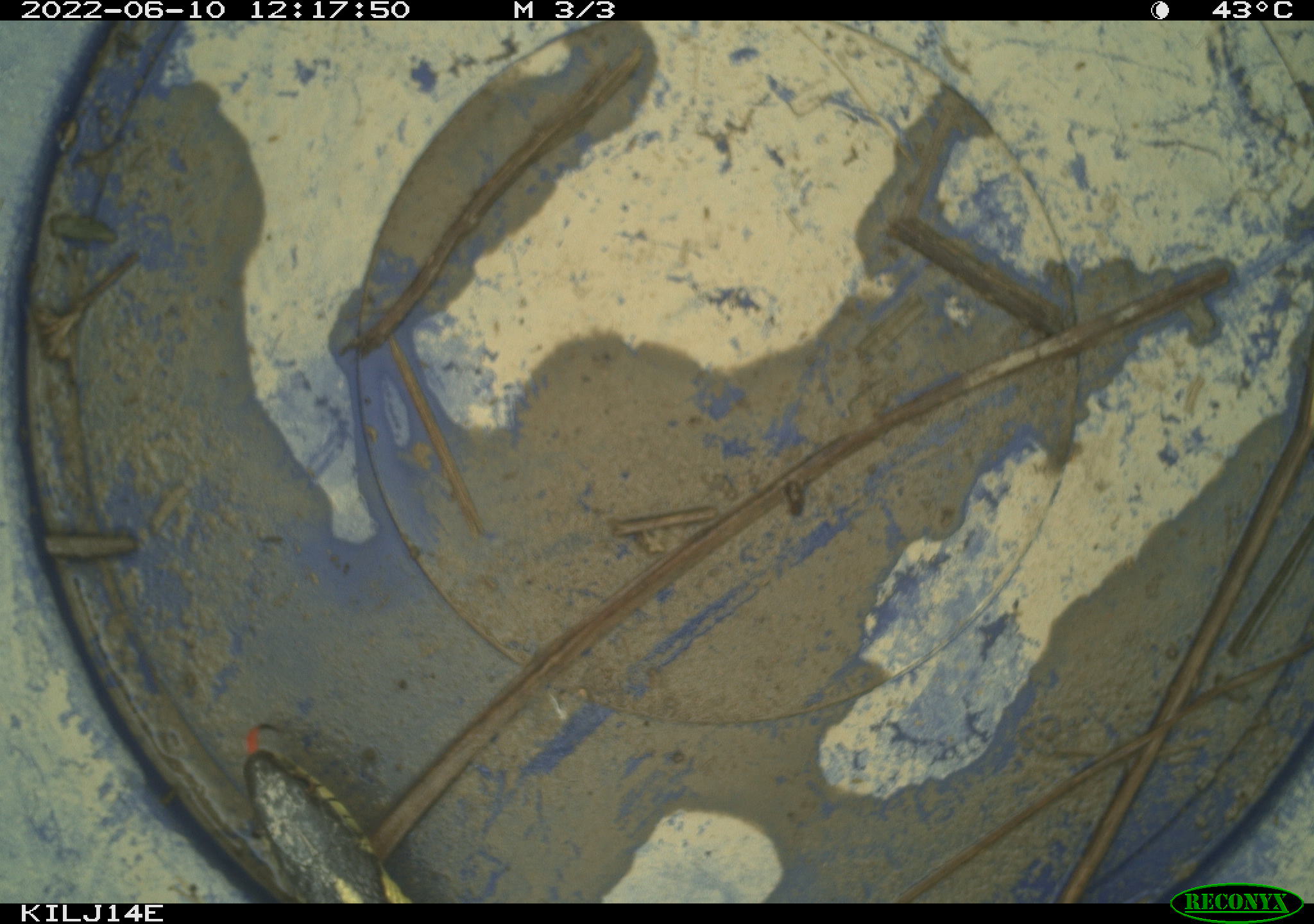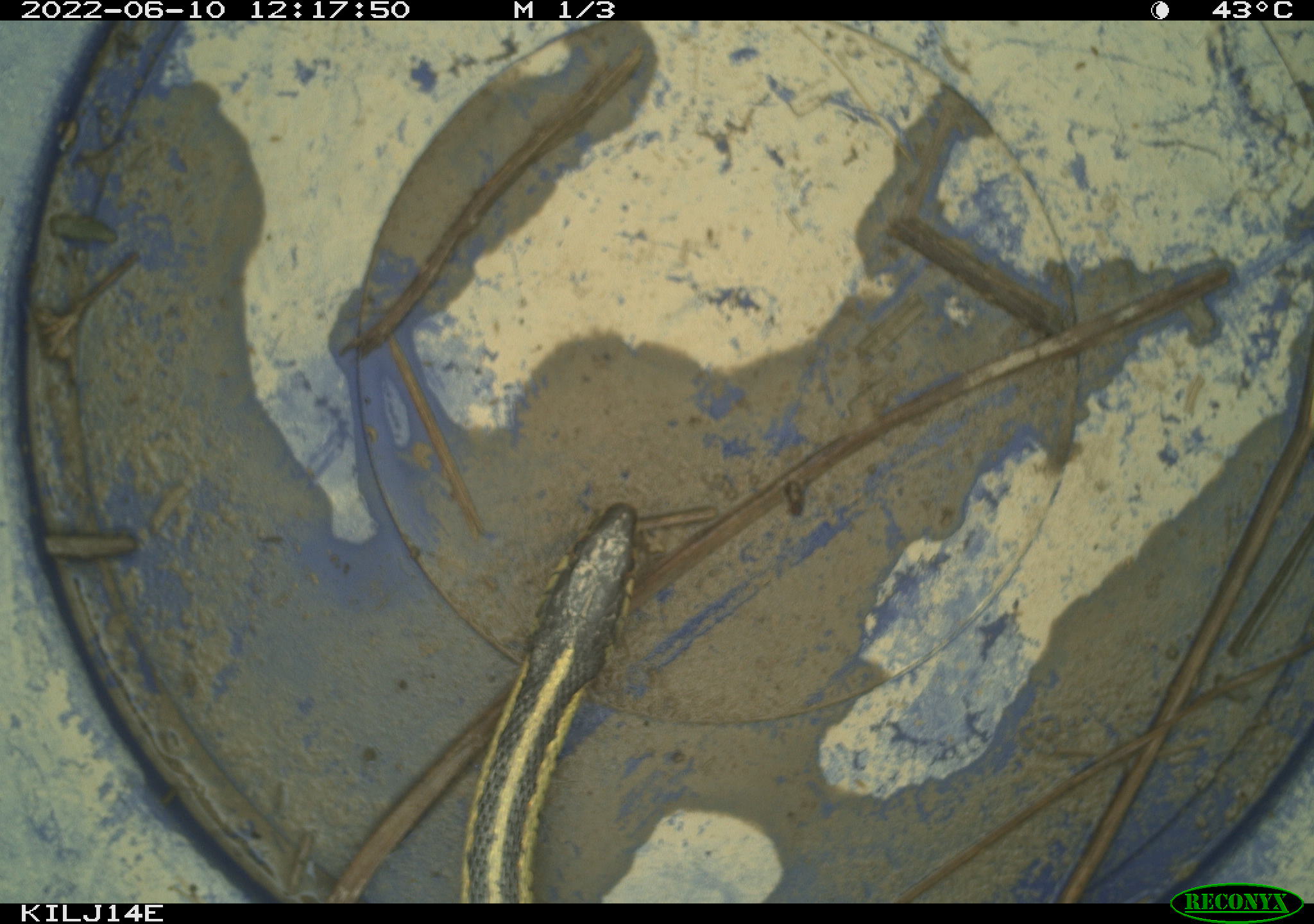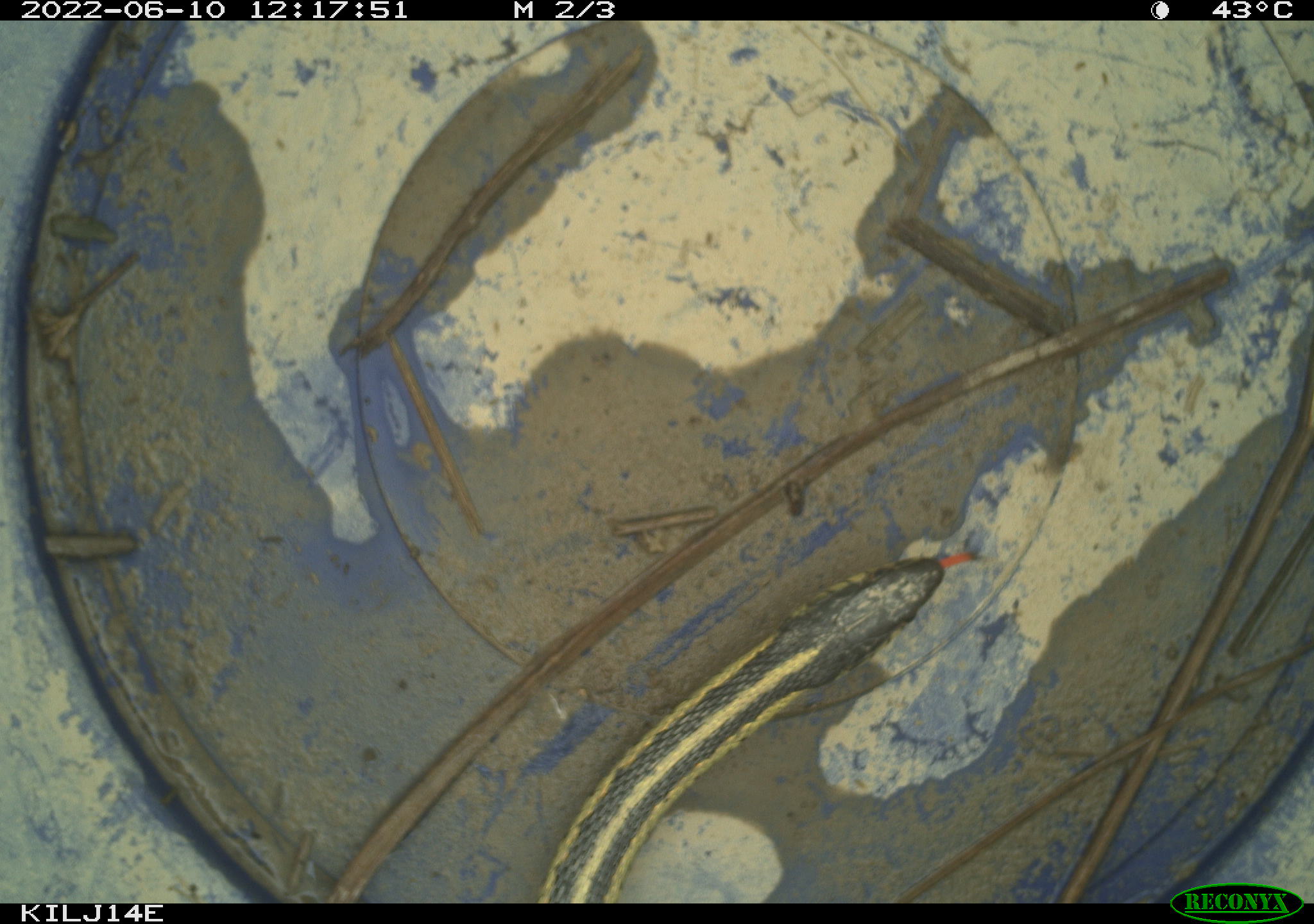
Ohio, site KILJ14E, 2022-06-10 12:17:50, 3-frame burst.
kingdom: Animalia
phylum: Chordata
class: Reptilia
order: Squamata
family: Colubridae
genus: Thamnophis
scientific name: Thamnophis sirtalis sirtalis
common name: eastern gartersnake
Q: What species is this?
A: Eastern gartersnake (Thamnophis sirtalis sirtalis).